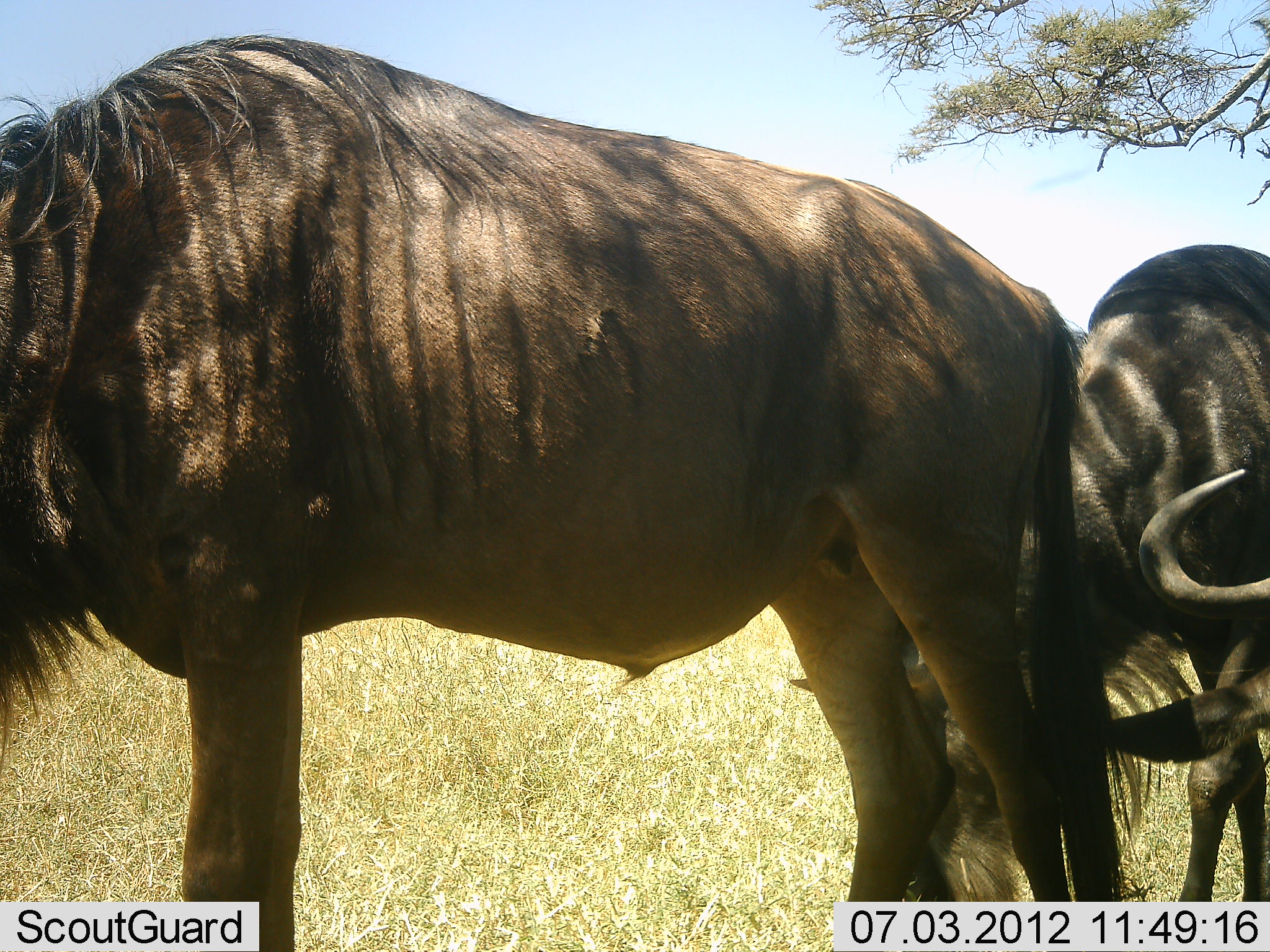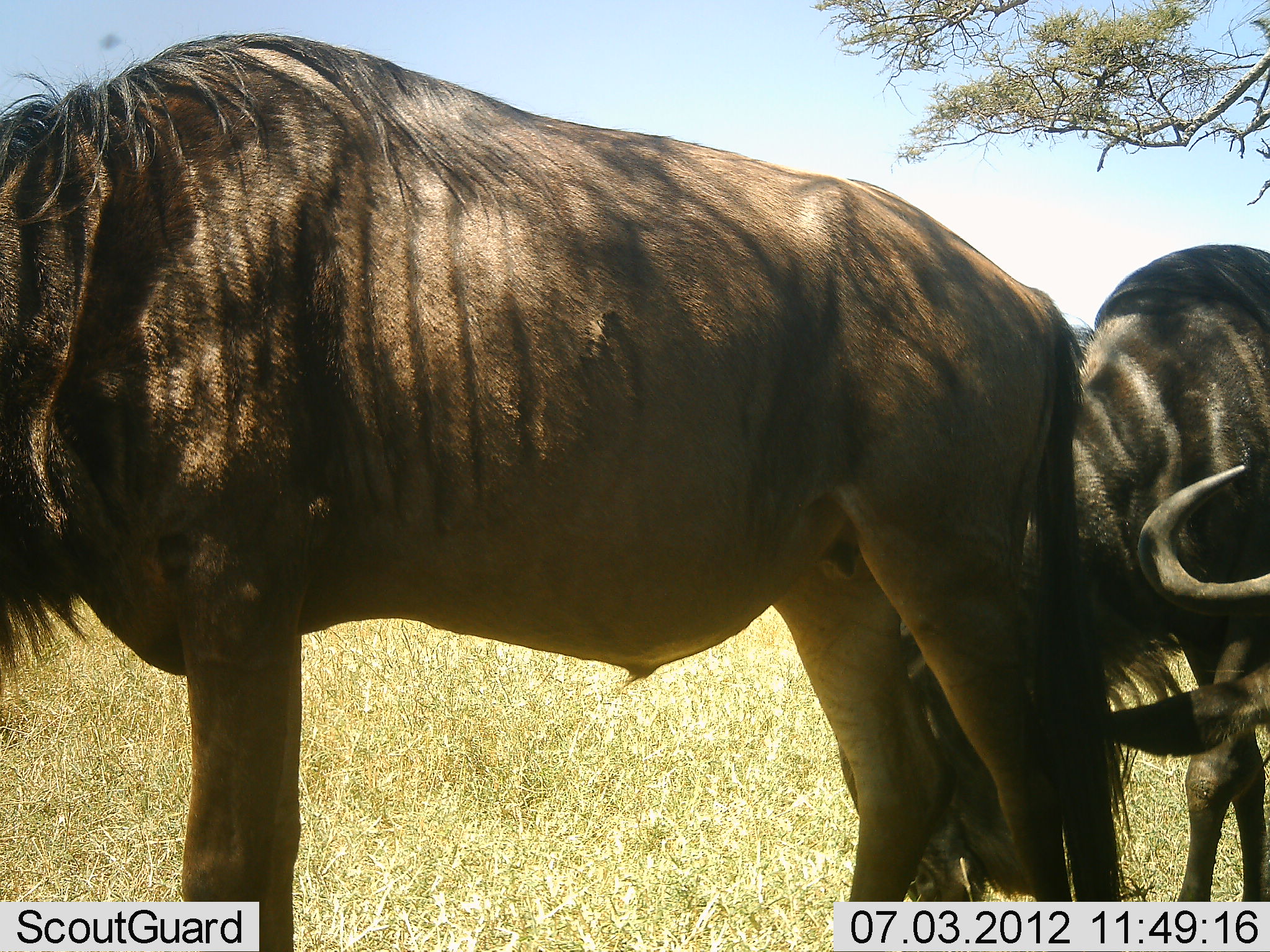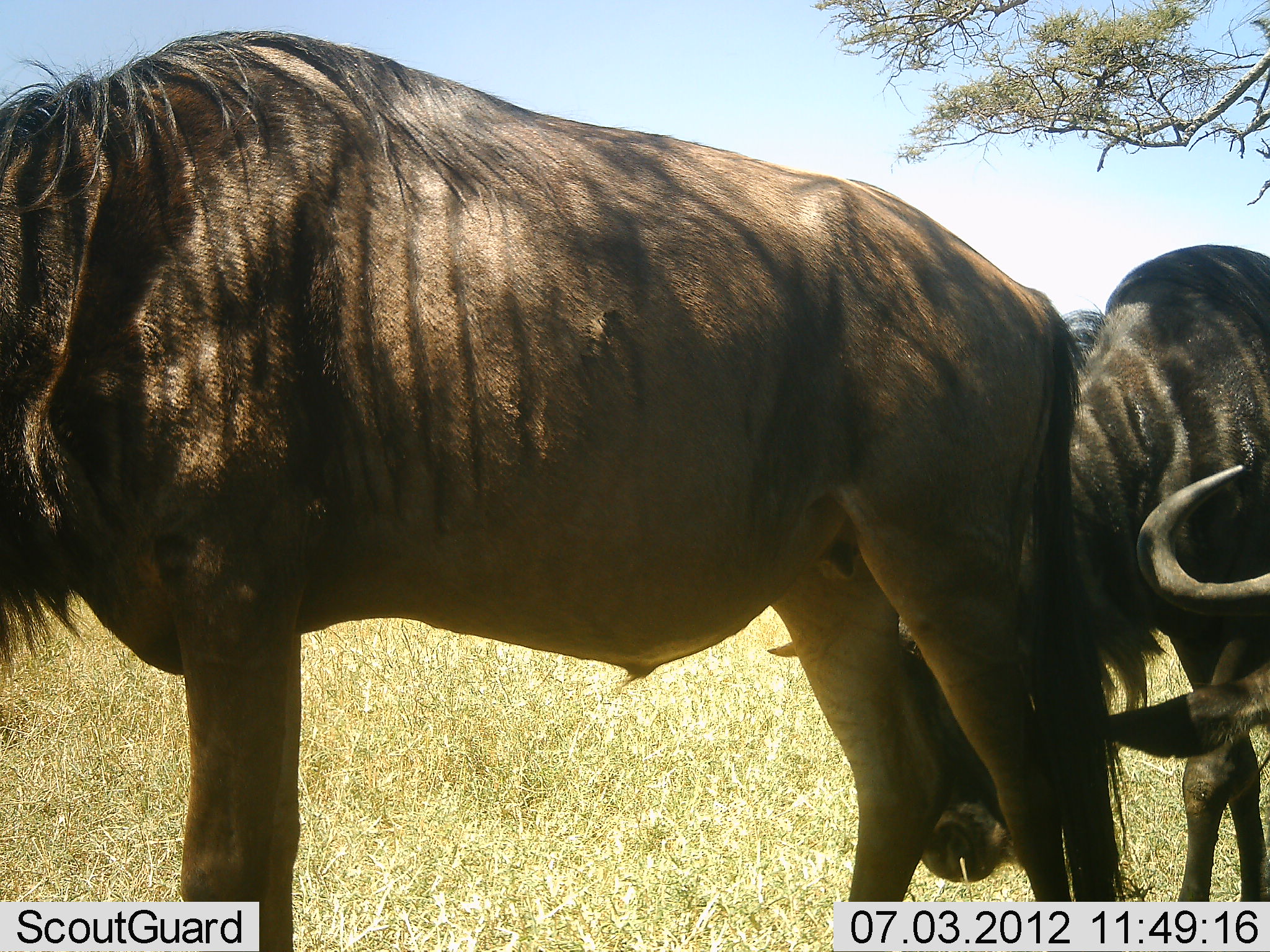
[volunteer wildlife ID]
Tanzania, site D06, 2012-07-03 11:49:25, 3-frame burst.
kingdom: Animalia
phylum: Chordata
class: Mammalia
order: Artiodactyla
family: Bovidae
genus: Connochaetes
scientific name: Connochaetes taurinus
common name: blue wildebeest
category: wildebeest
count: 3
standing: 80%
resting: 10%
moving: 0%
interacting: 0%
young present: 0%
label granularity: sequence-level